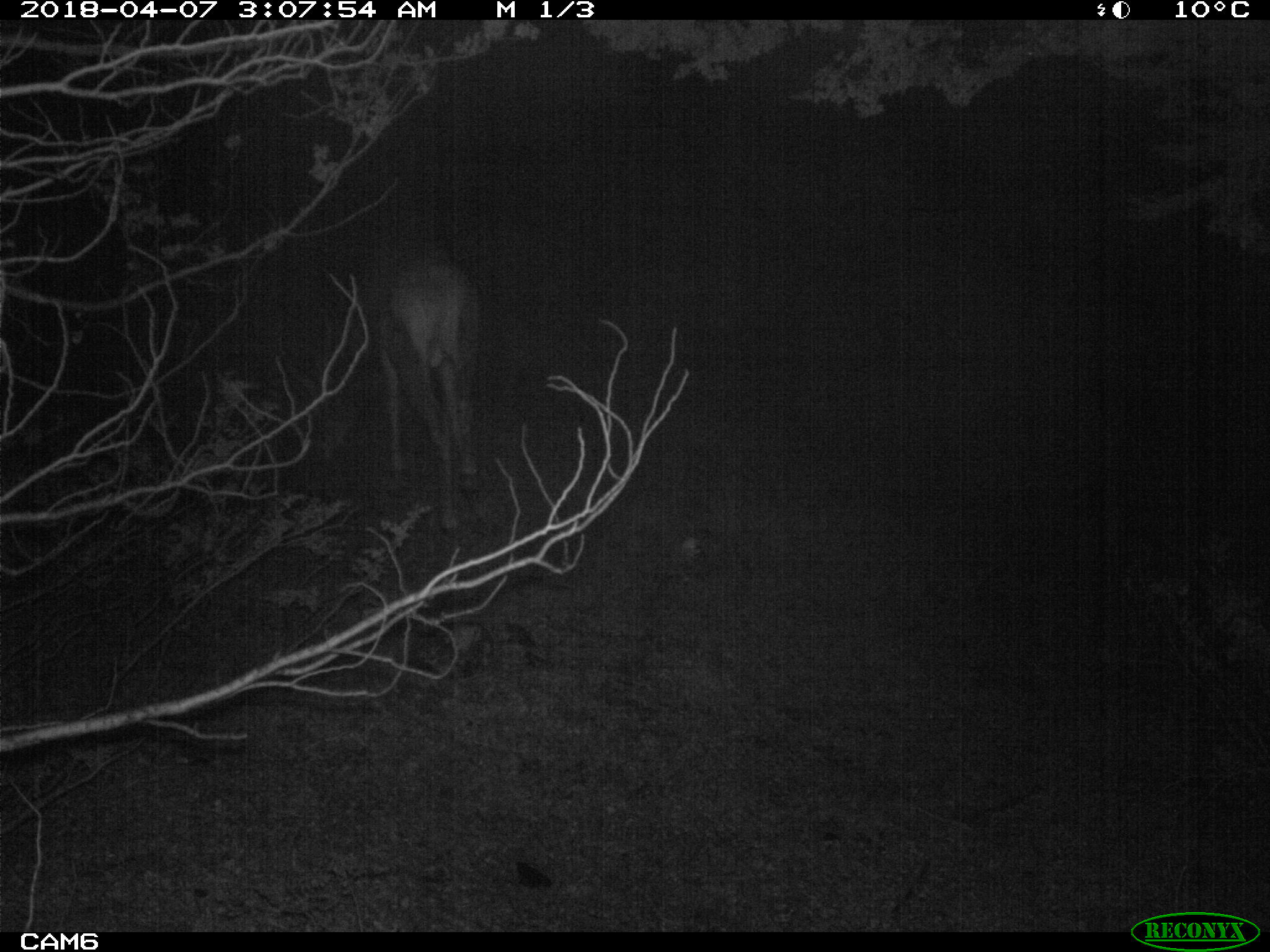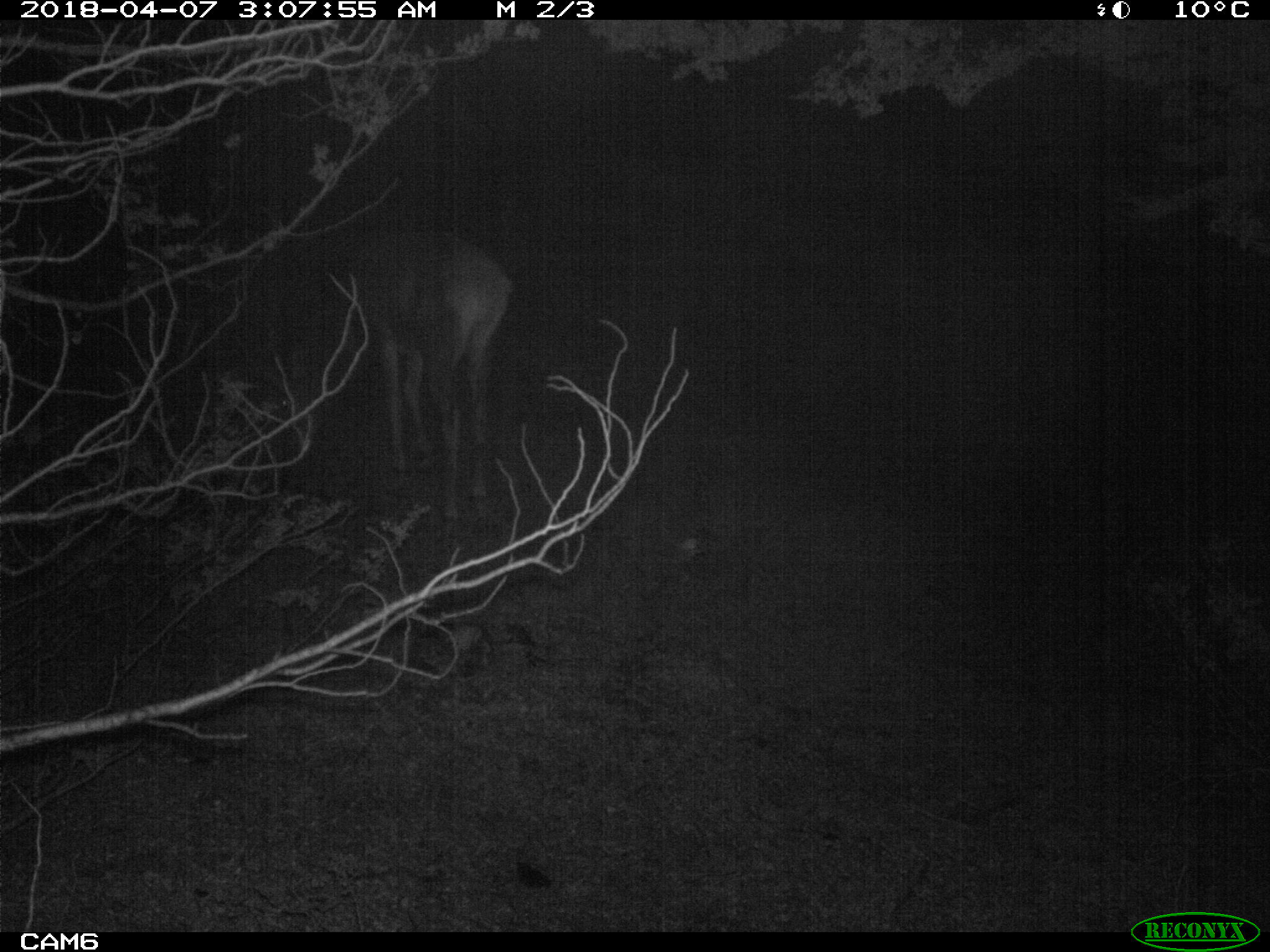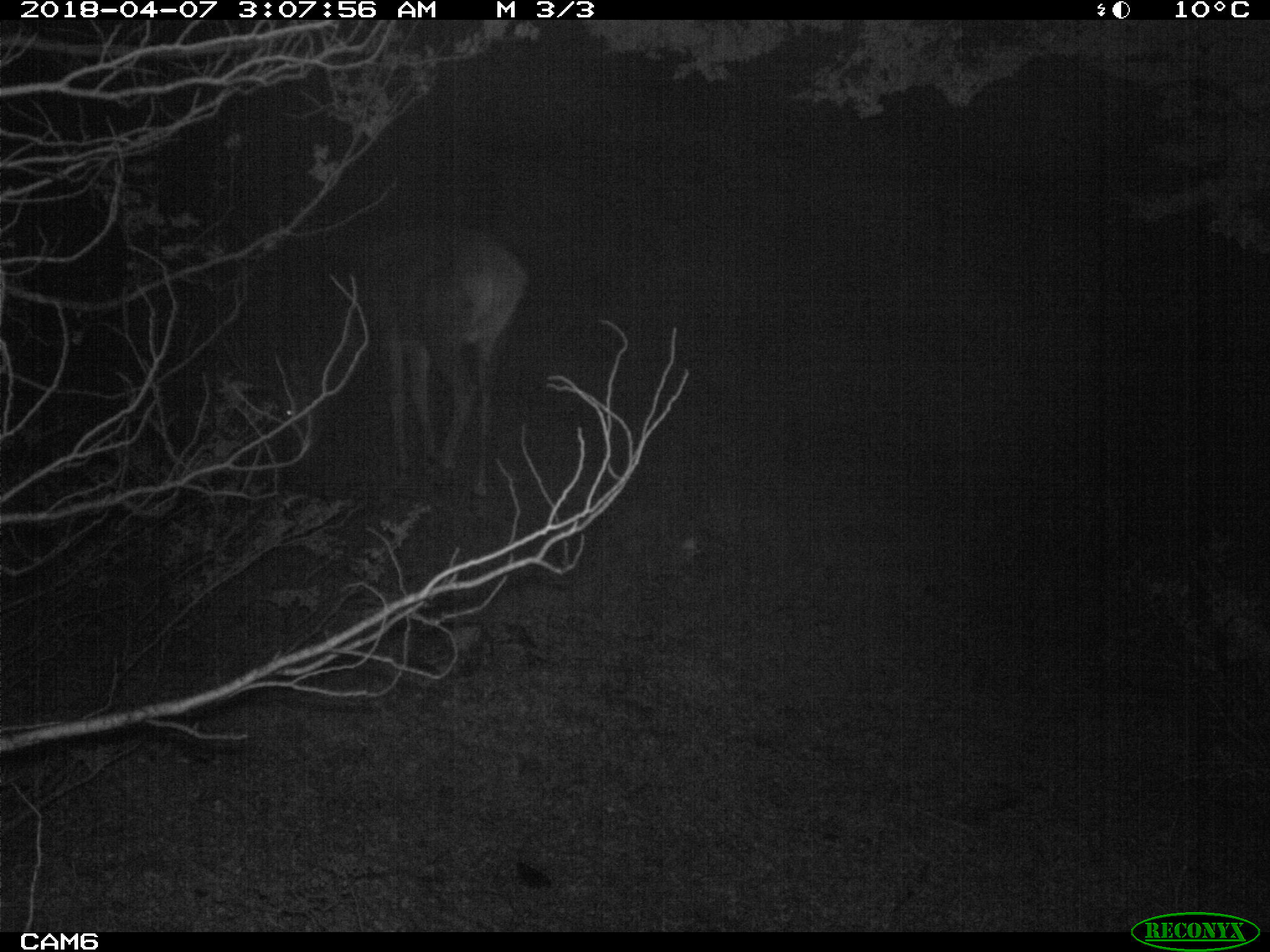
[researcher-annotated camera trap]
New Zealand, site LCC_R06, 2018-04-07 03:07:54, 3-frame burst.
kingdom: Animalia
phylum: Chordata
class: Mammalia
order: Artiodactyla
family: Cervidae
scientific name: Cervidae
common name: deer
Deer (Cervidae).